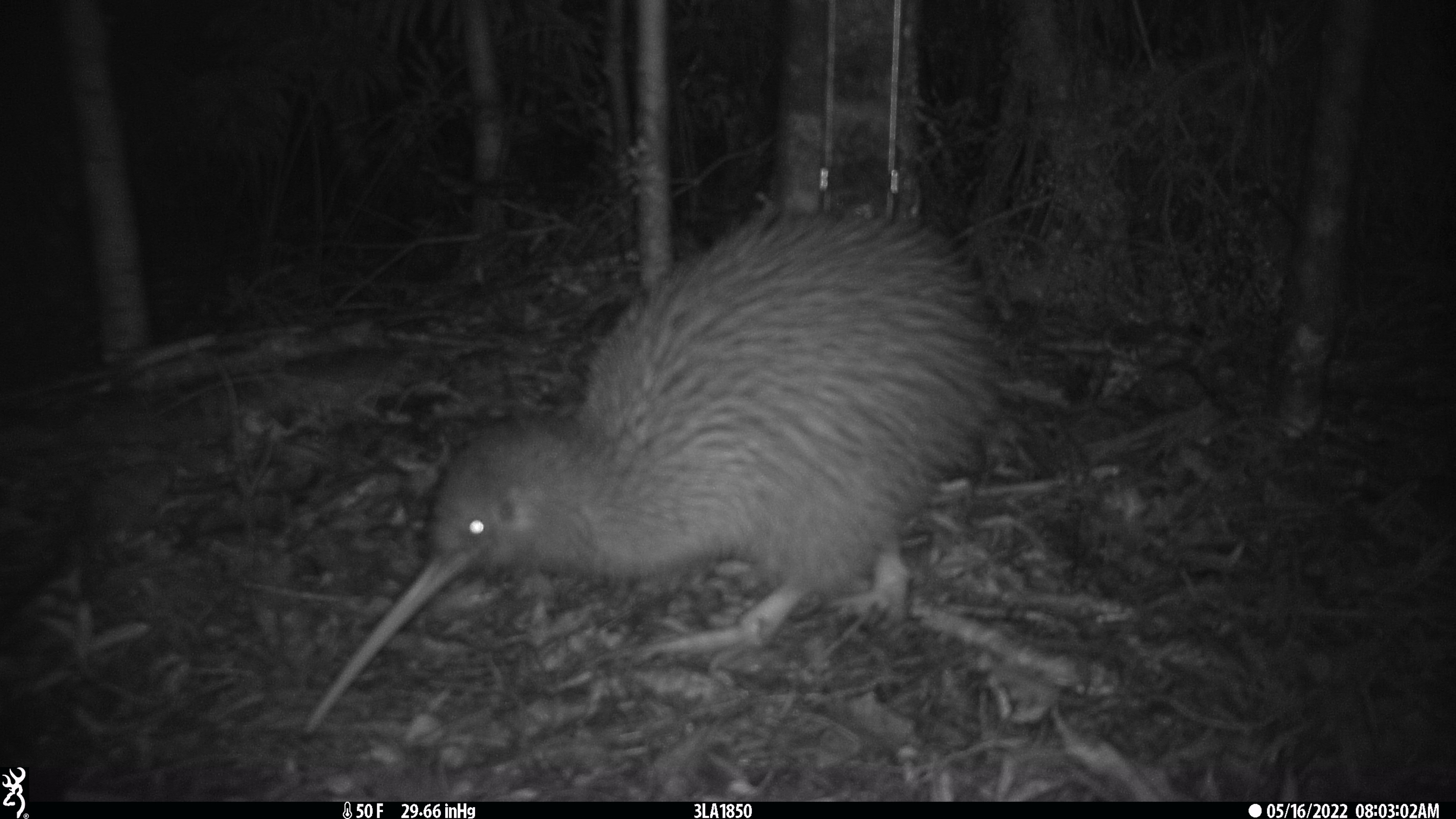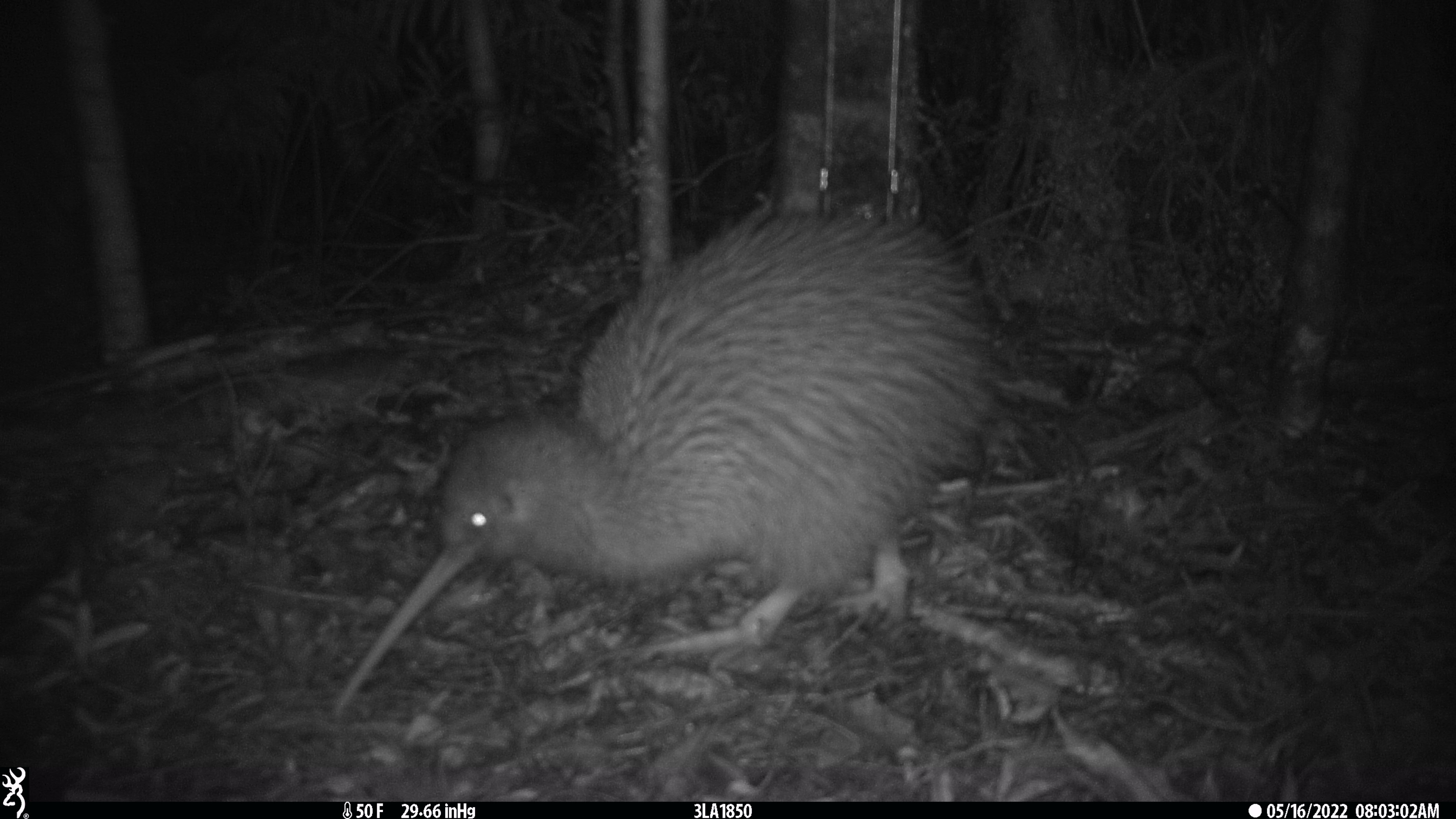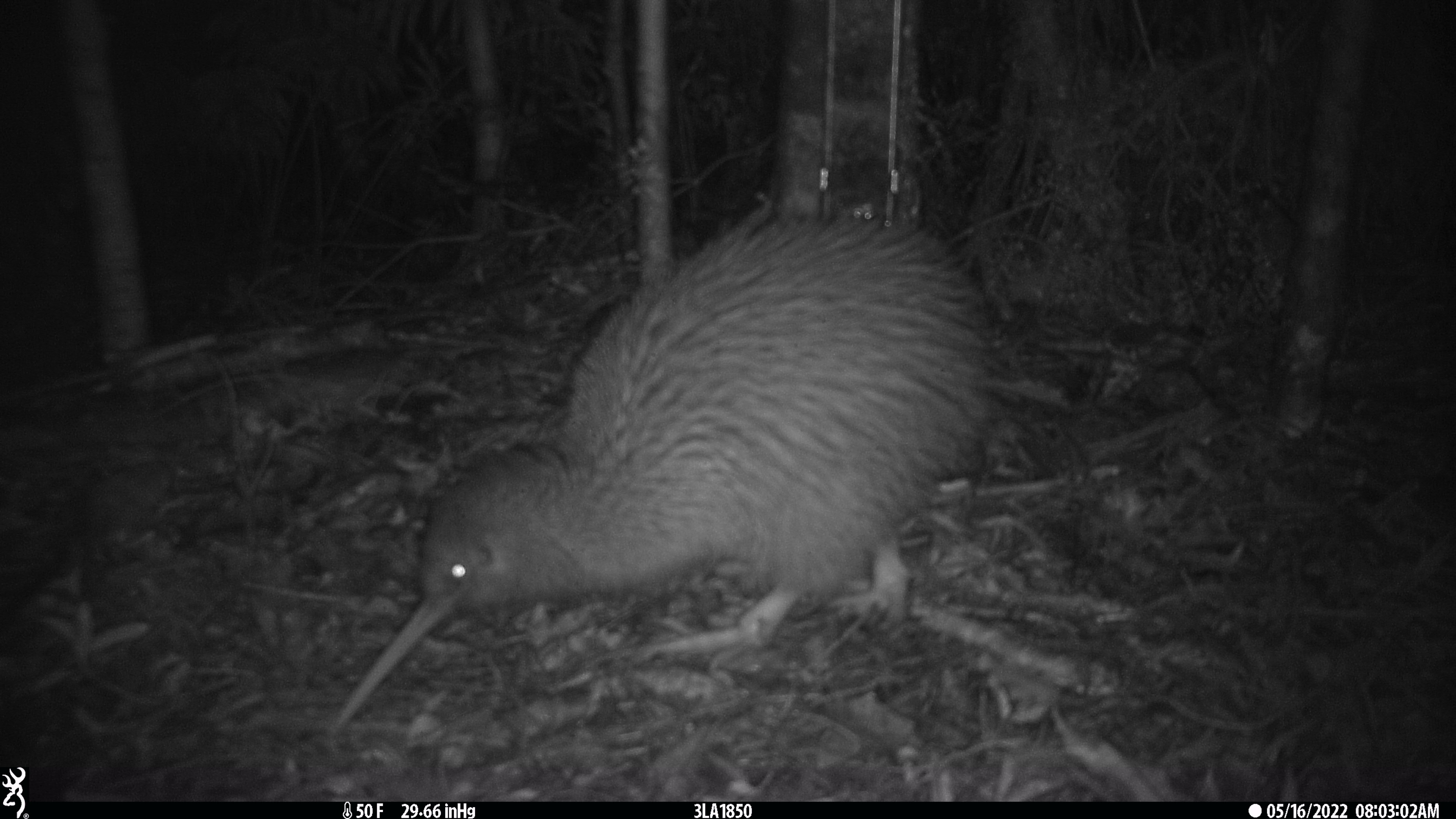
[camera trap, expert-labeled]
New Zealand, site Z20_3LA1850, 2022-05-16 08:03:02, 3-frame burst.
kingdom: Animalia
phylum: Chordata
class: Aves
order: Apterygiformes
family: Apterygidae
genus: Apteryx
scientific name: Apteryx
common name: kiwi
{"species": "kiwi (Apteryx)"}